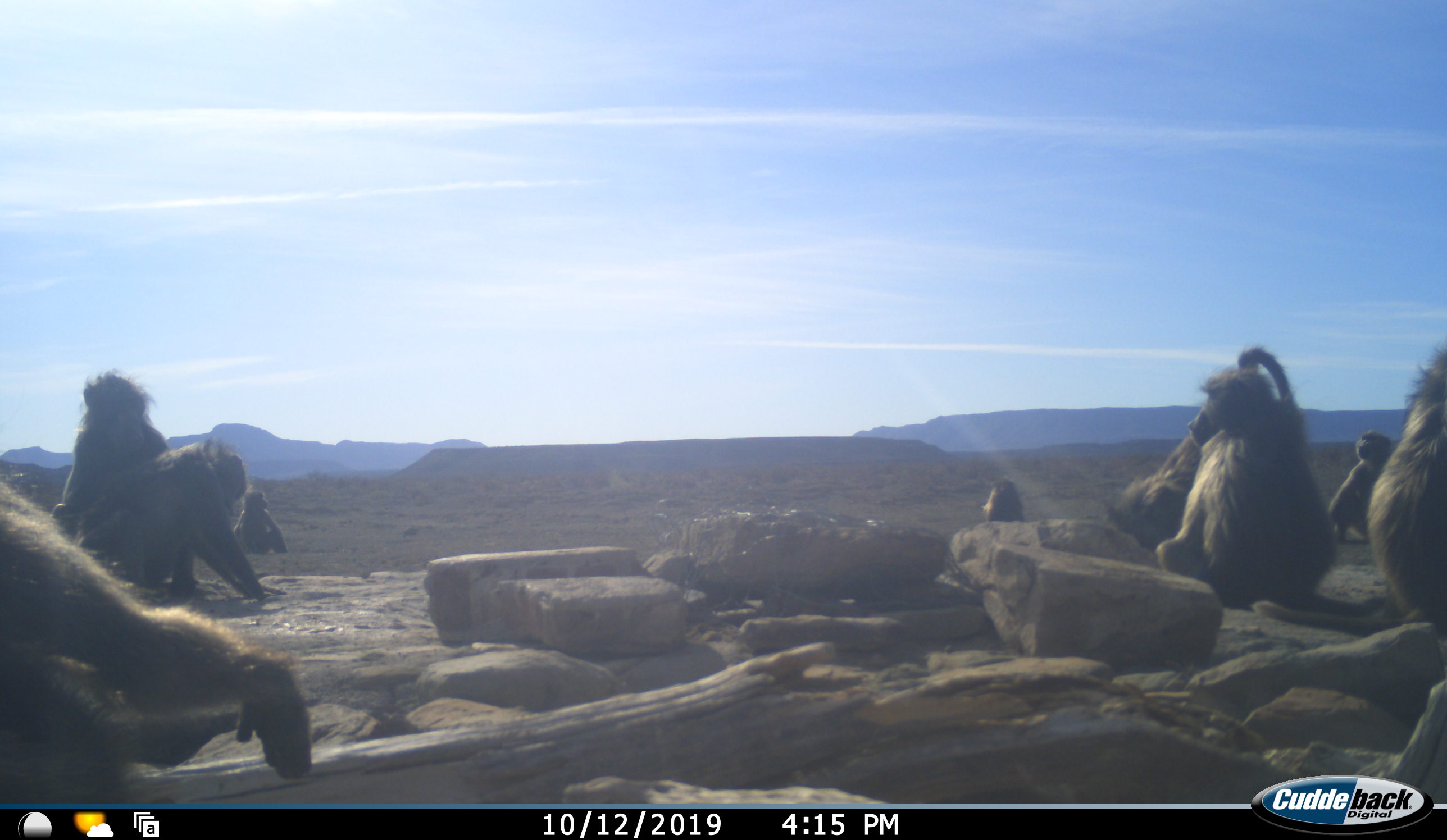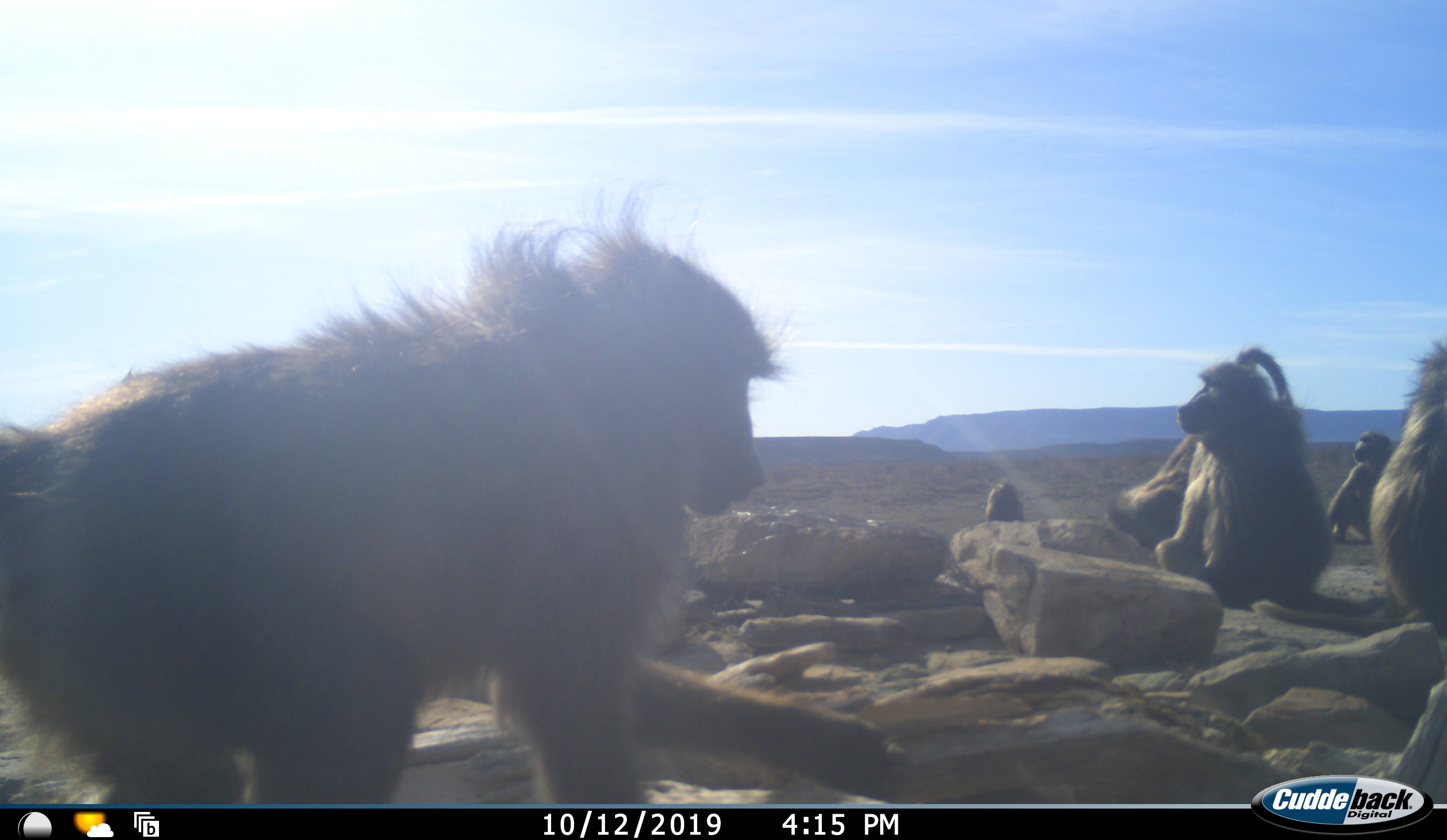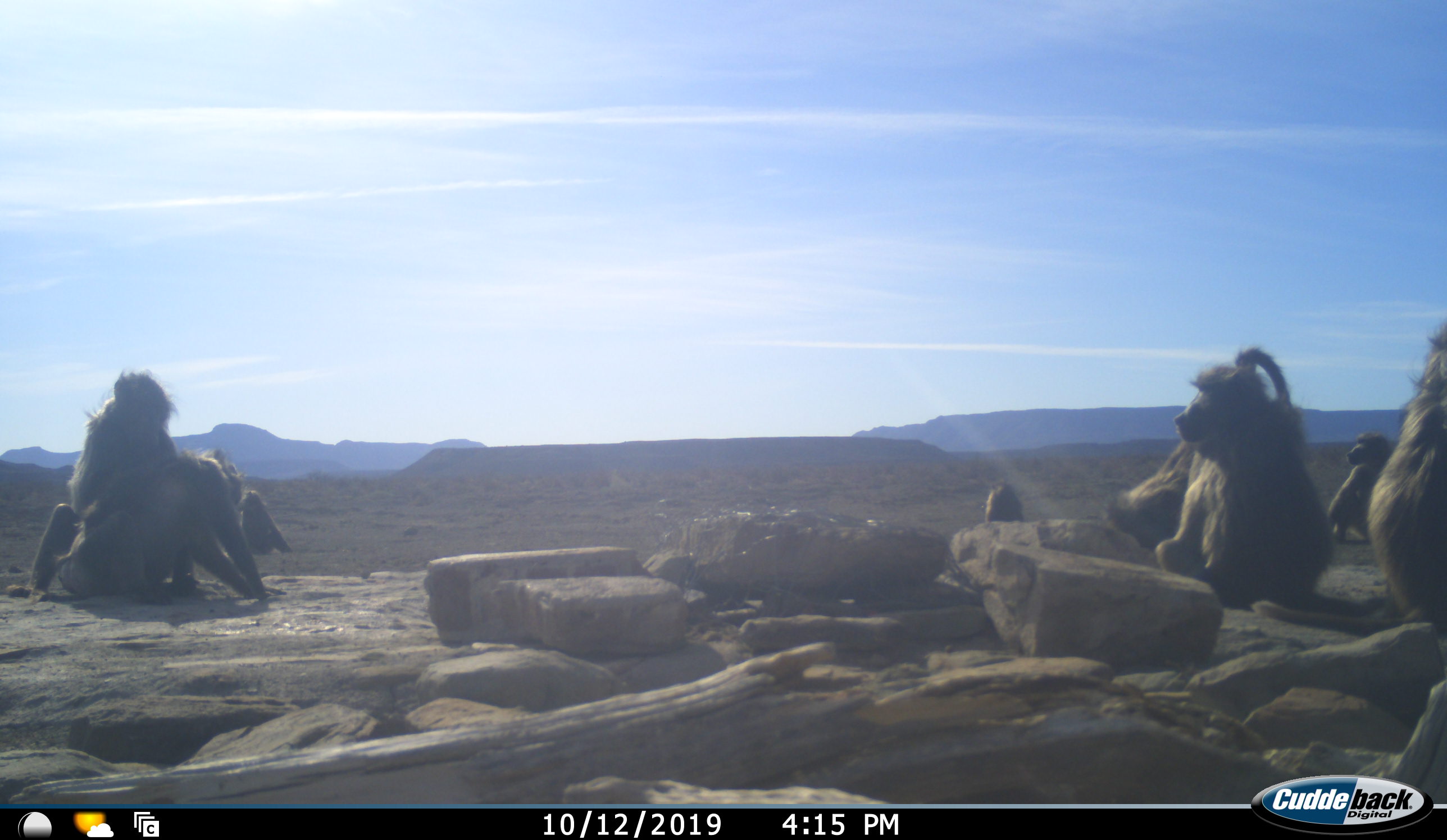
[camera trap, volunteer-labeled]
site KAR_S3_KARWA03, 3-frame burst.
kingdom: Animalia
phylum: Chordata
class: Mammalia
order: Primates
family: Cercopithecidae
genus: Papio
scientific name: Papio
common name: baboon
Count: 9.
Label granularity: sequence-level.